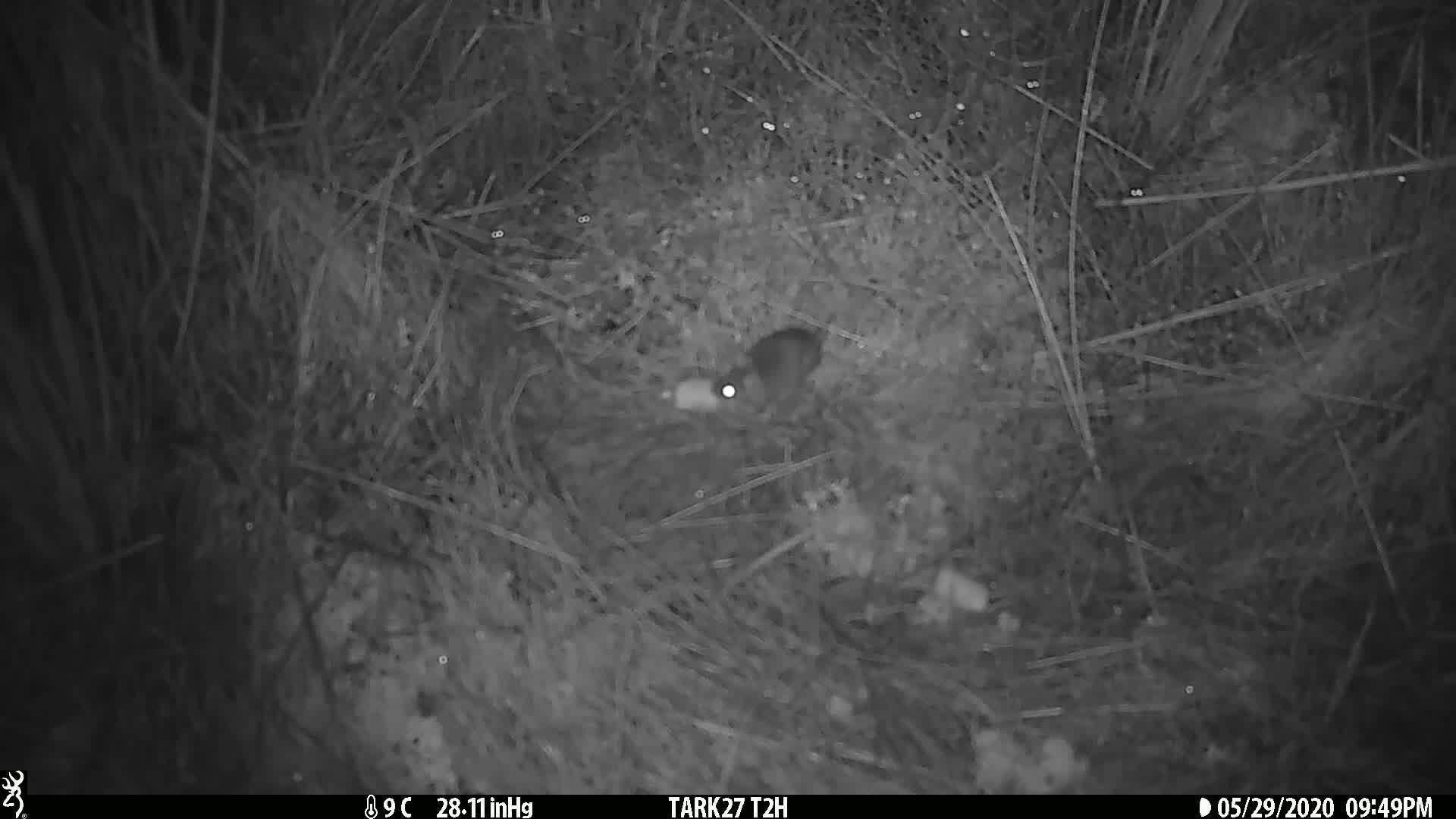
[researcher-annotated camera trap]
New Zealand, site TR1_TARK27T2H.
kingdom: Animalia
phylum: Chordata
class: Mammalia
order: Rodentia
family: Muridae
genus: Mus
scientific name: Mus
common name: mouse